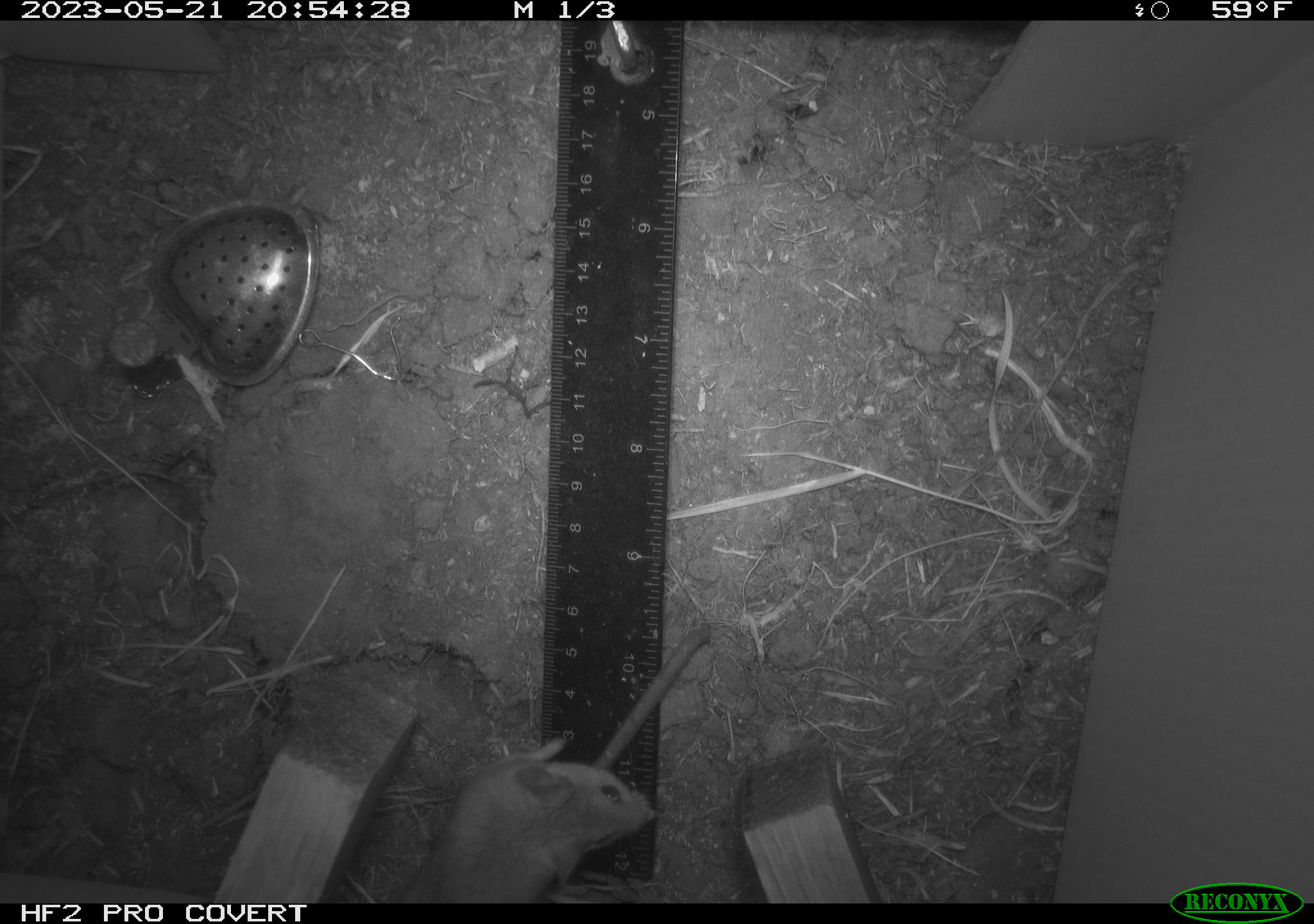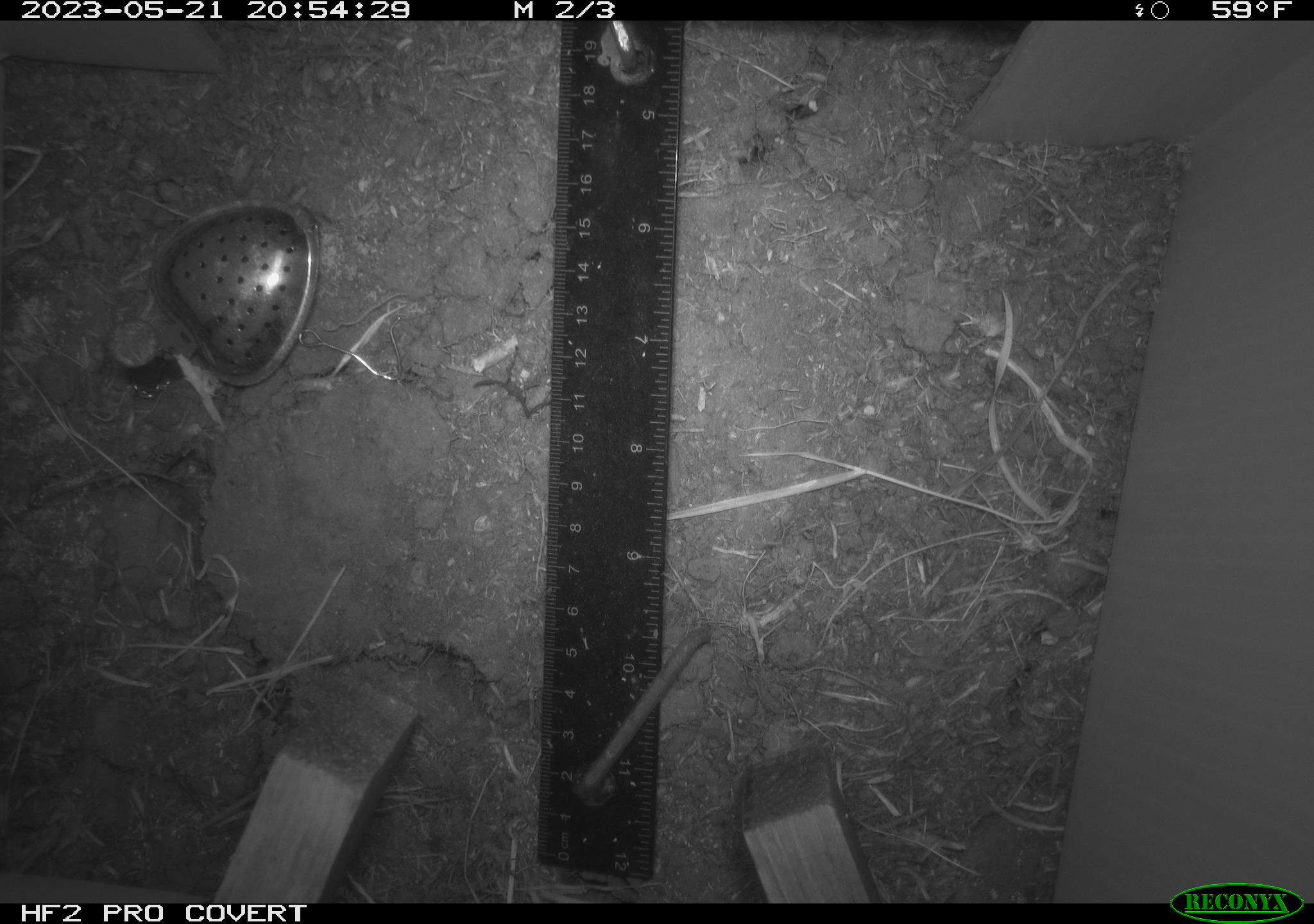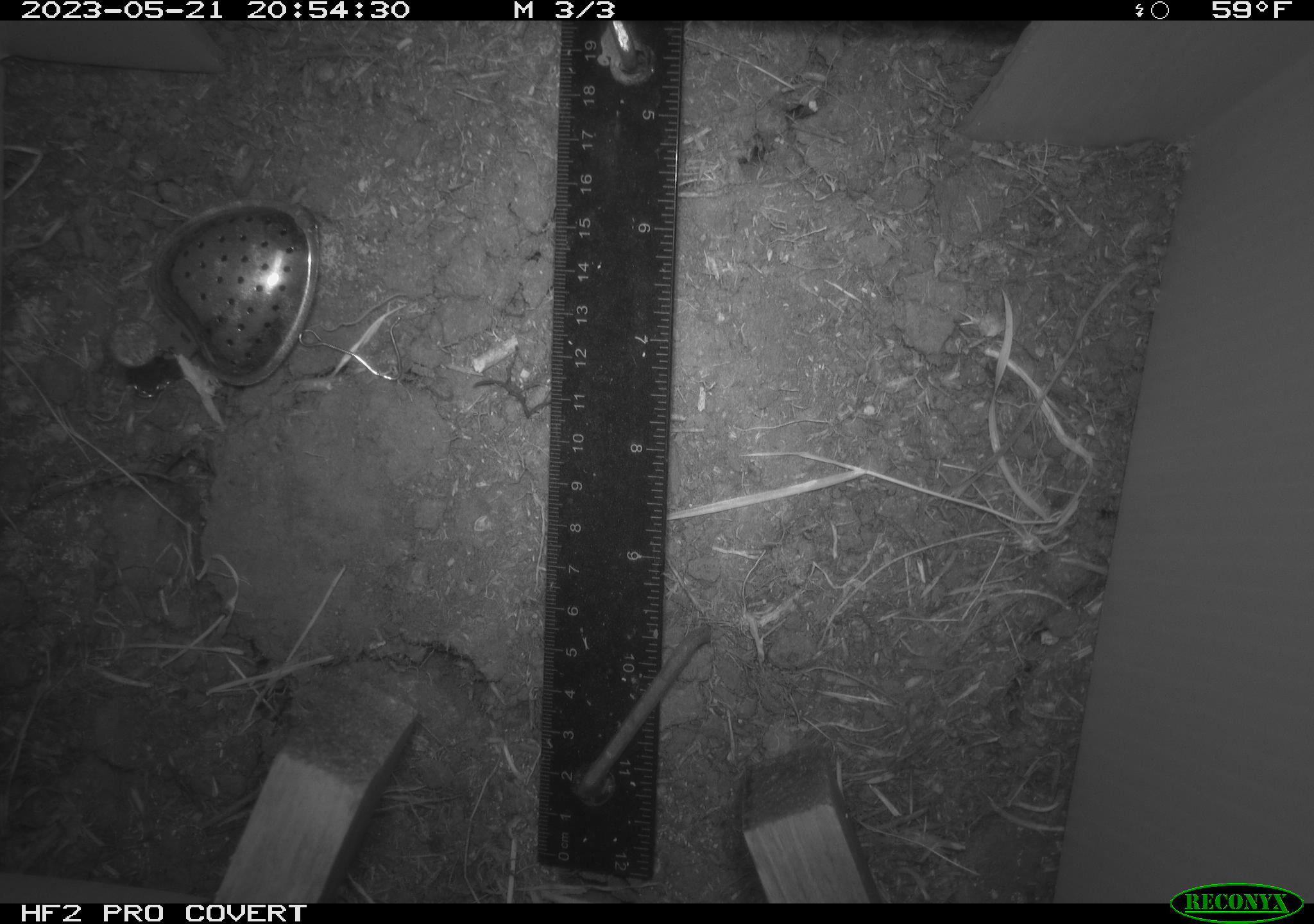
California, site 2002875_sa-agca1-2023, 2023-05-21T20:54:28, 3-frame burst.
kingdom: Animalia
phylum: Chordata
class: Mammalia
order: Rodentia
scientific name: Rodentia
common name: mouse species